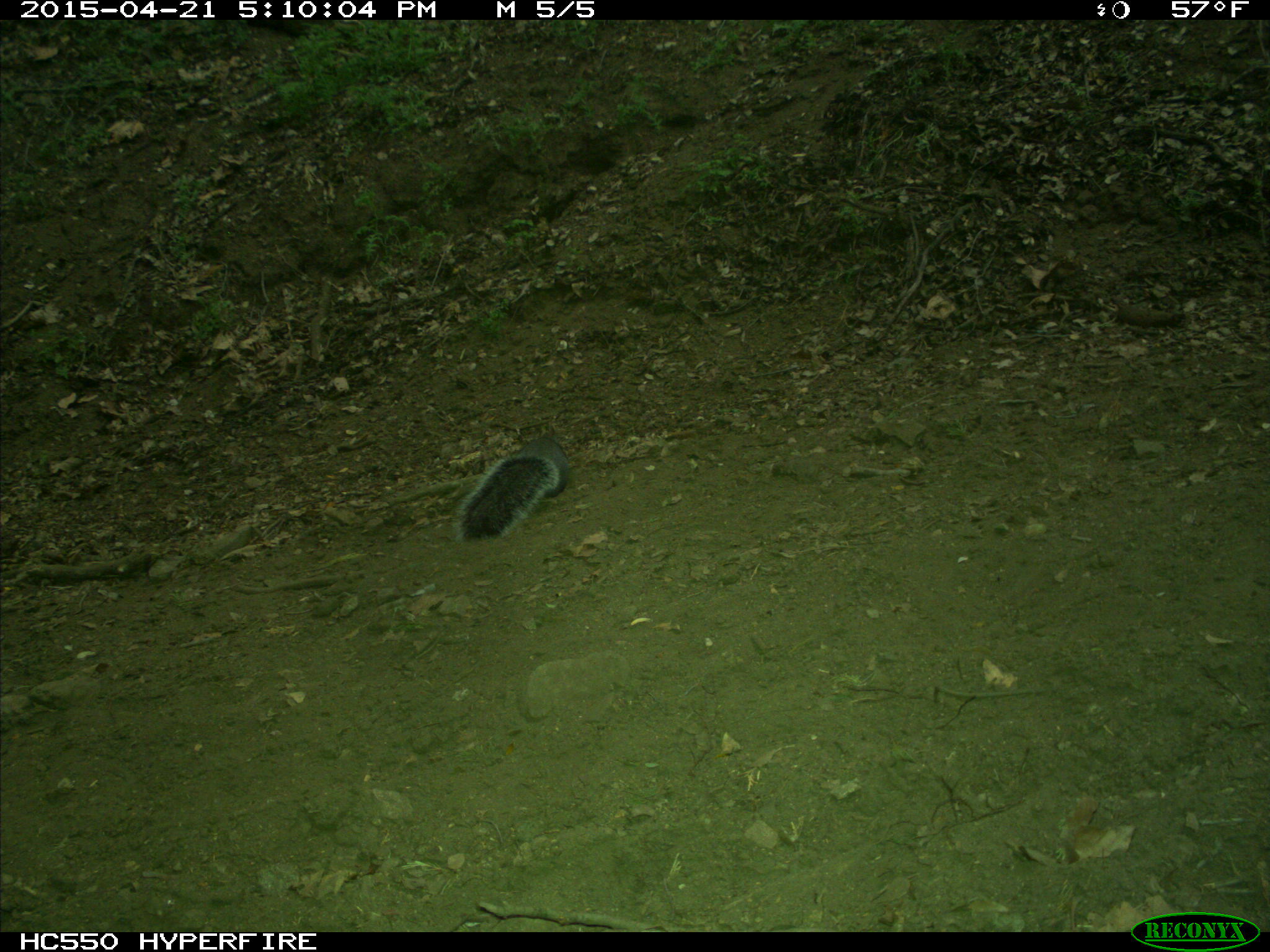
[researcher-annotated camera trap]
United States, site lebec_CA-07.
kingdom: Animalia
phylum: Chordata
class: Mammalia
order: Rodentia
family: Sciuridae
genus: Sciurus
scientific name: Sciurus carolinensis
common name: eastern gray squirrel